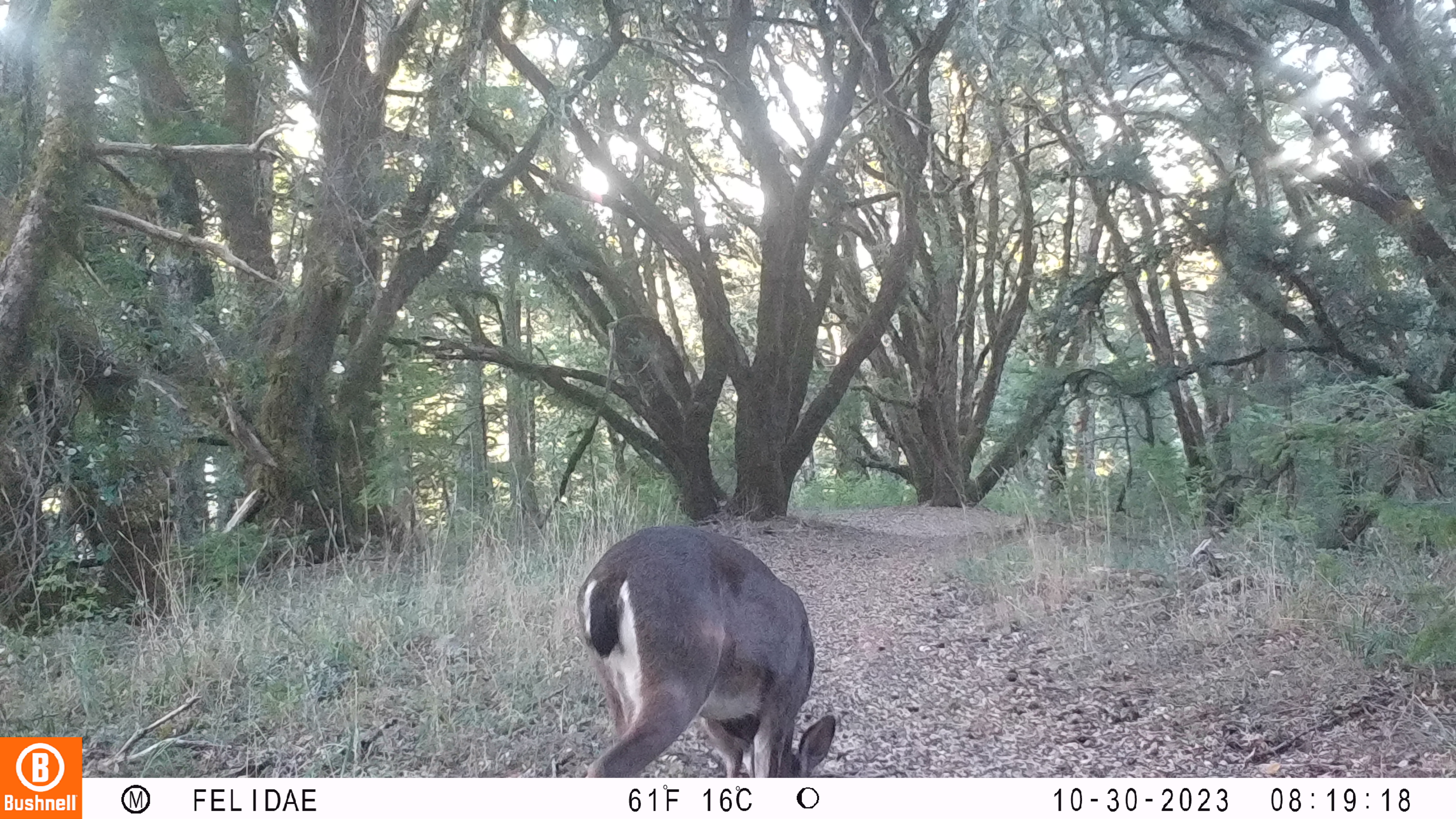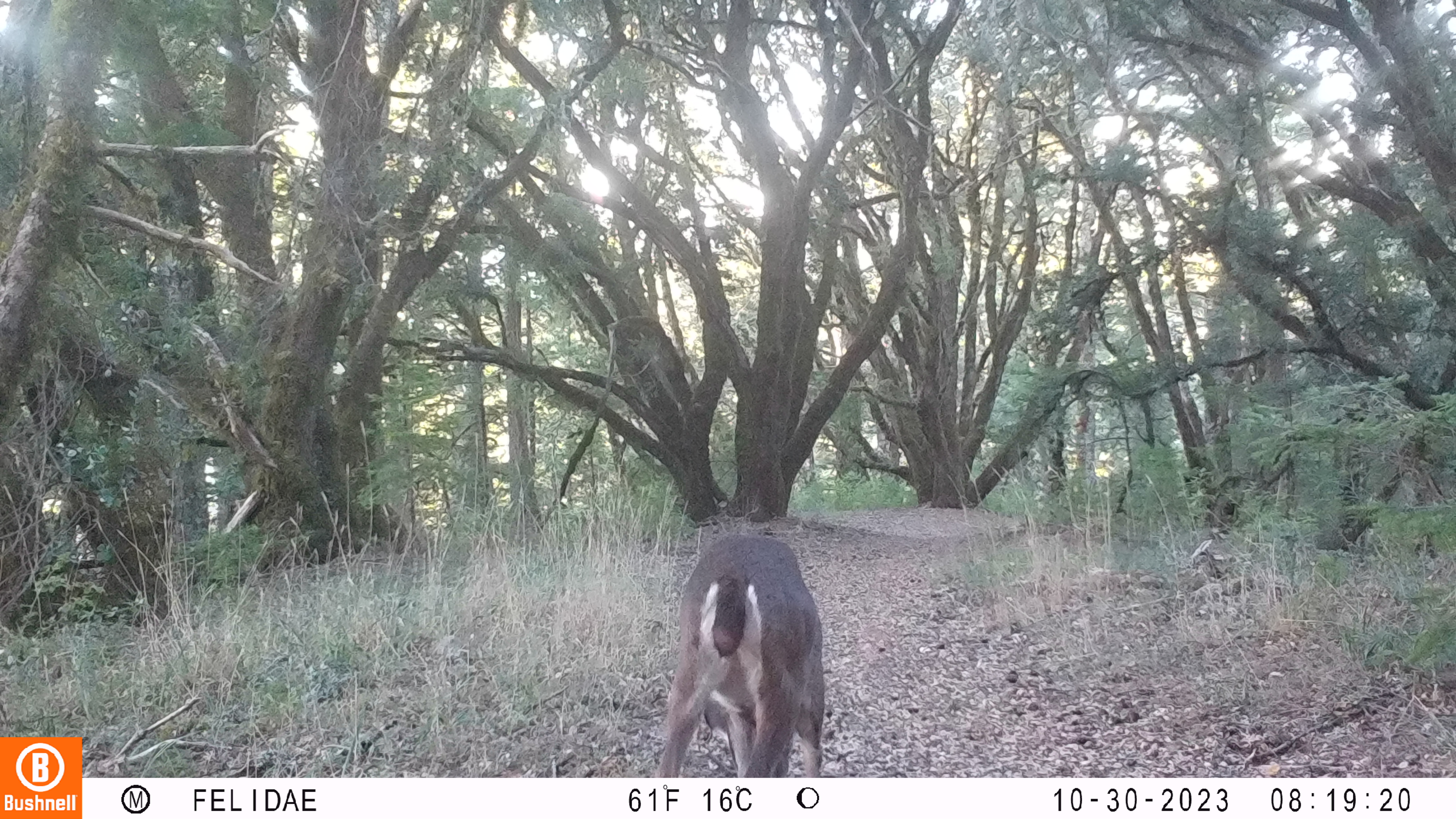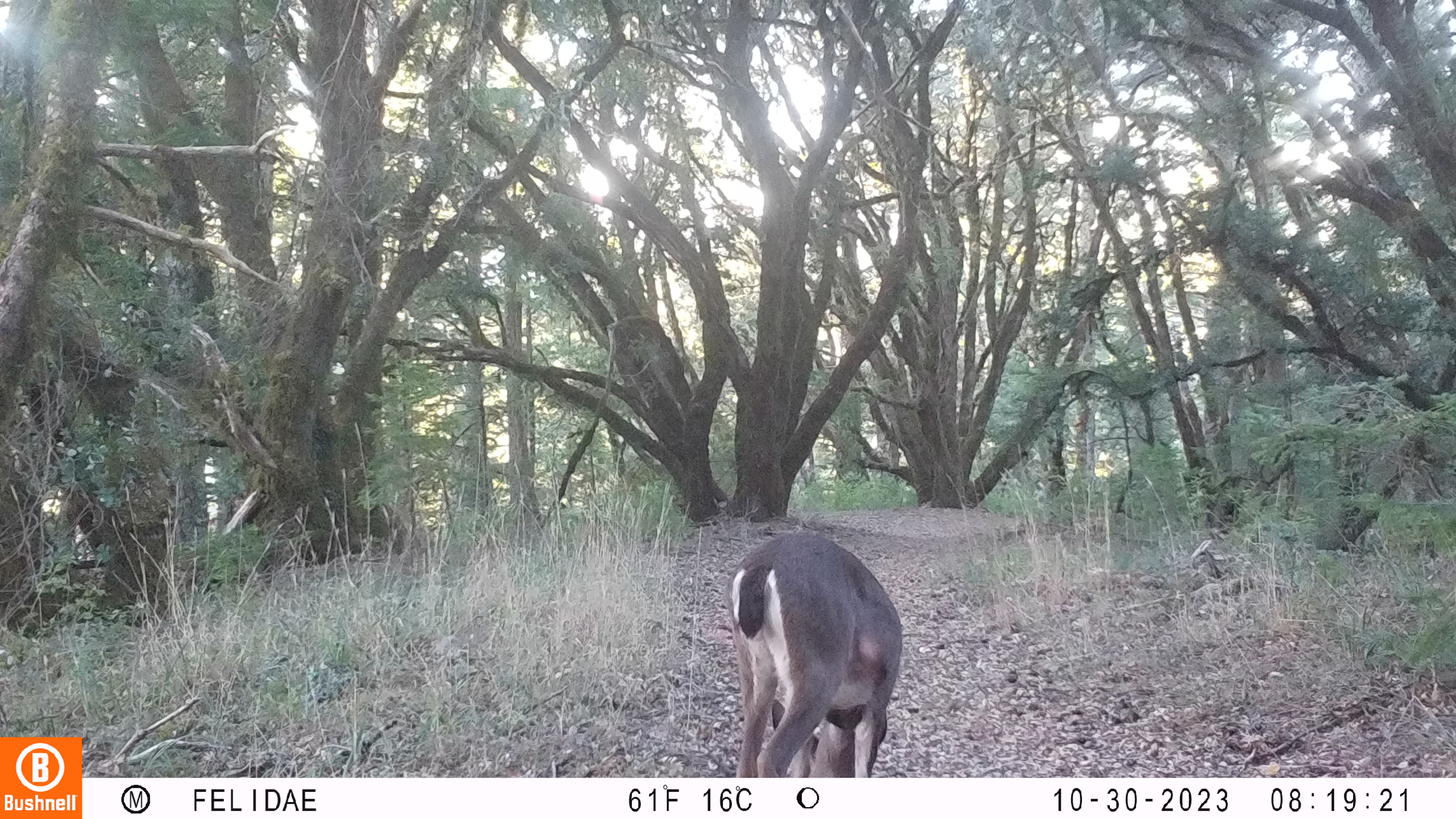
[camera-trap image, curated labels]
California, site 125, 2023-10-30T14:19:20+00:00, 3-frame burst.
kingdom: Animalia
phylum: Chordata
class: Mammalia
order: Artiodactyla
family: Cervidae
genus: Odocoileus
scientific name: Odocoileus hemionus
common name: mule deer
Mule deer (Odocoileus hemionus).